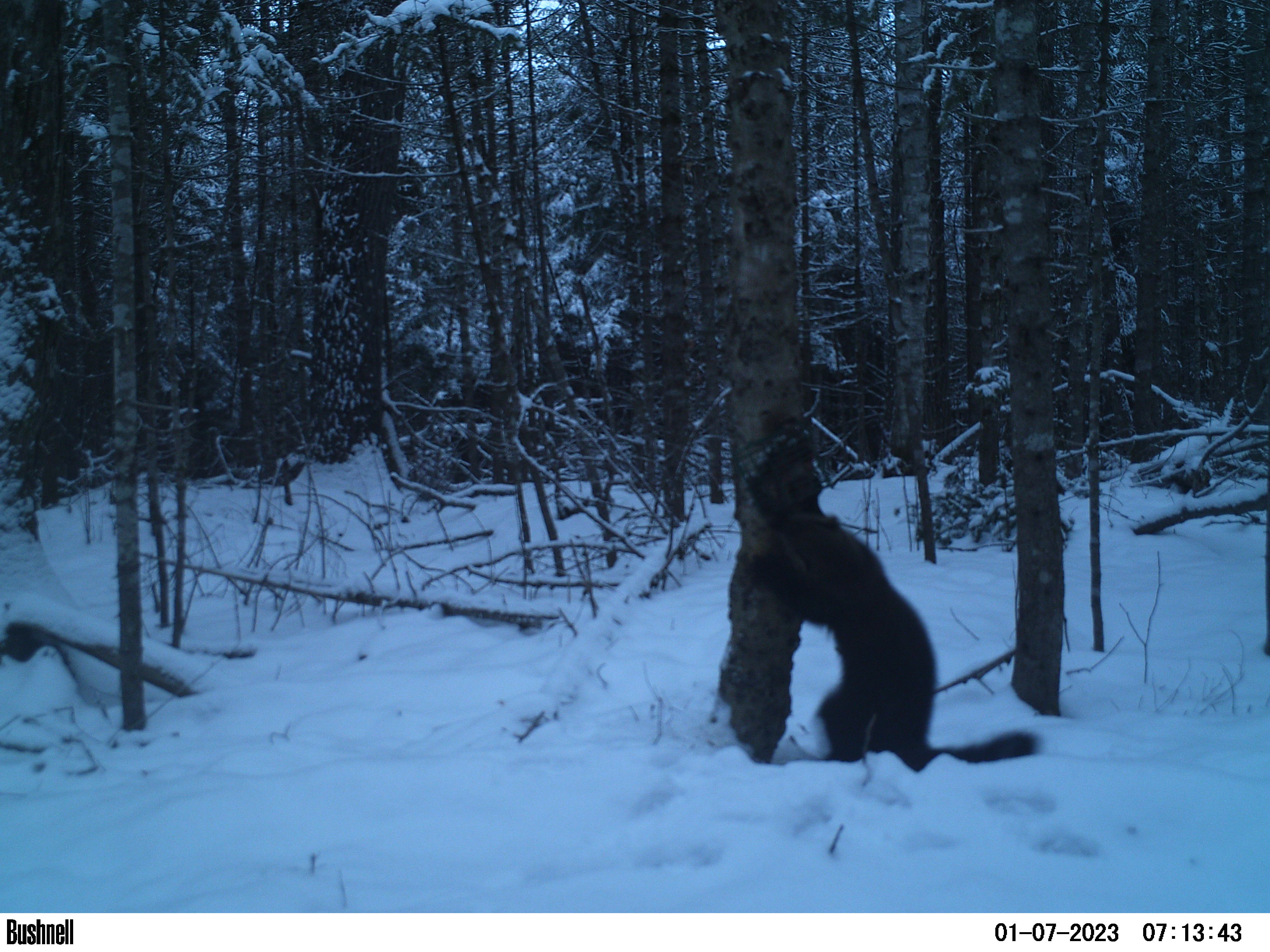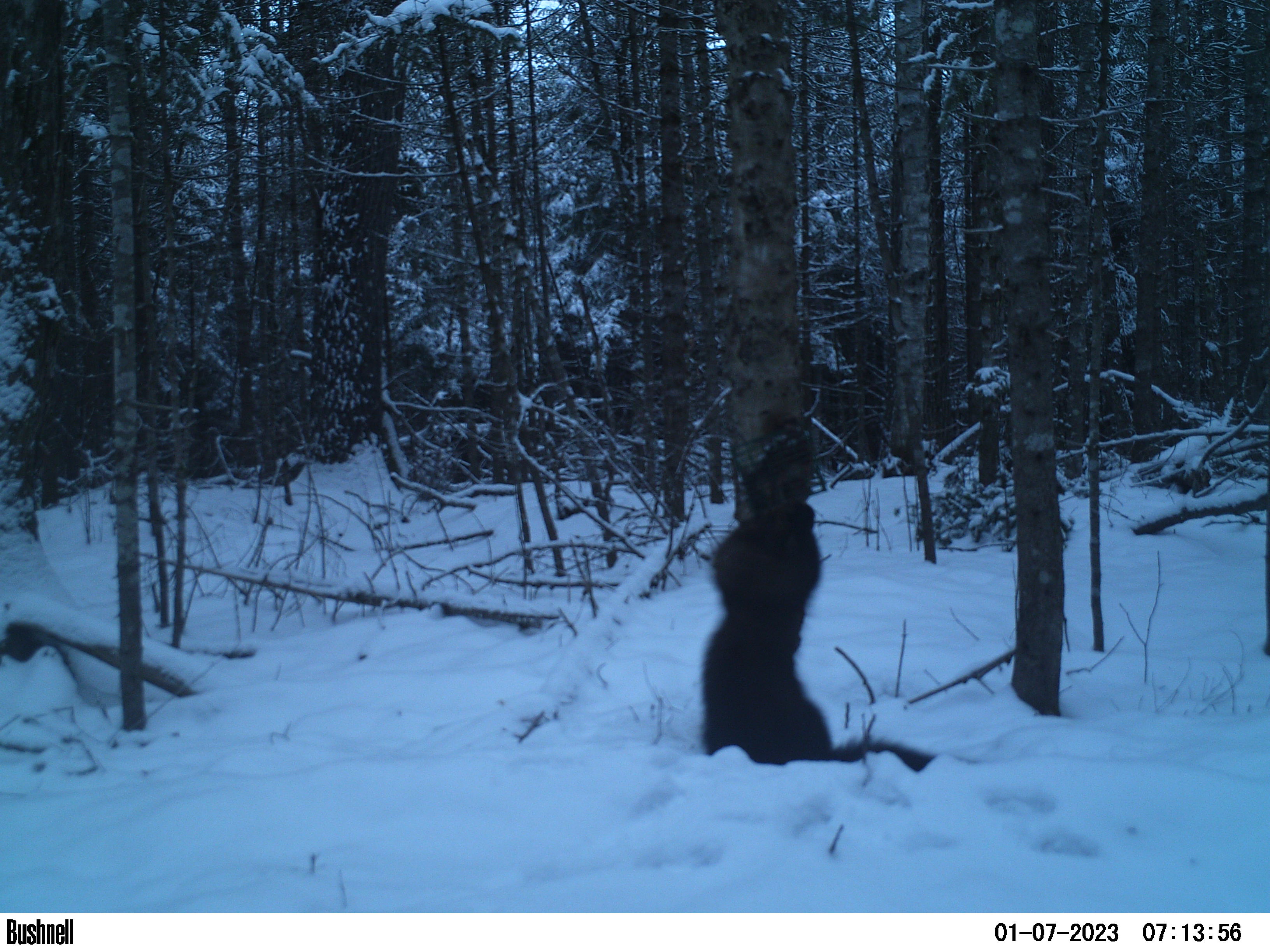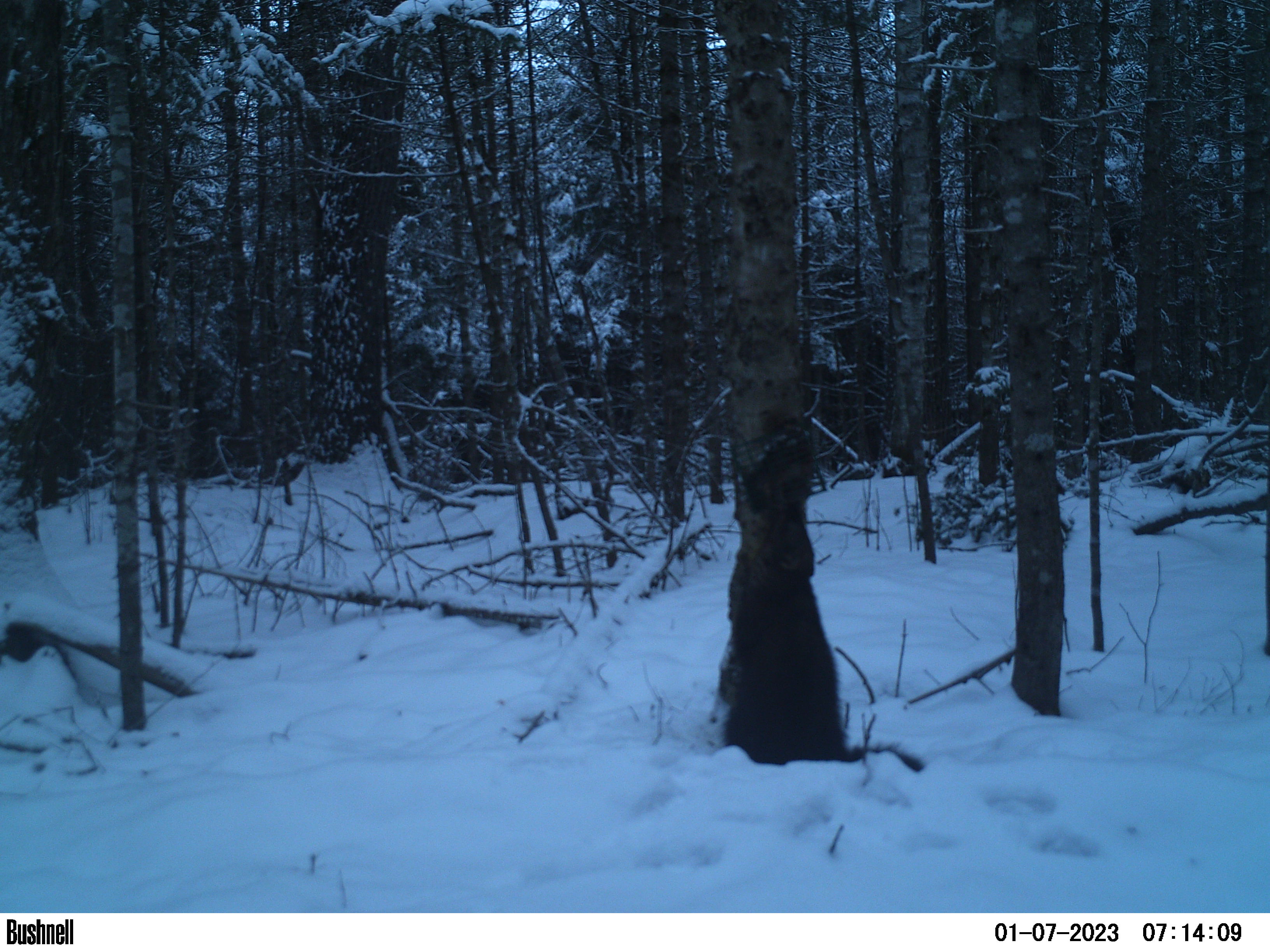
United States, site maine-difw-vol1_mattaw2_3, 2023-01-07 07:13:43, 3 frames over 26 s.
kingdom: Animalia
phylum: Chordata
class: Mammalia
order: Carnivora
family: Mustelidae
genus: Pekania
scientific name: Pekania pennanti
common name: fisher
Fisher (Pekania pennanti).